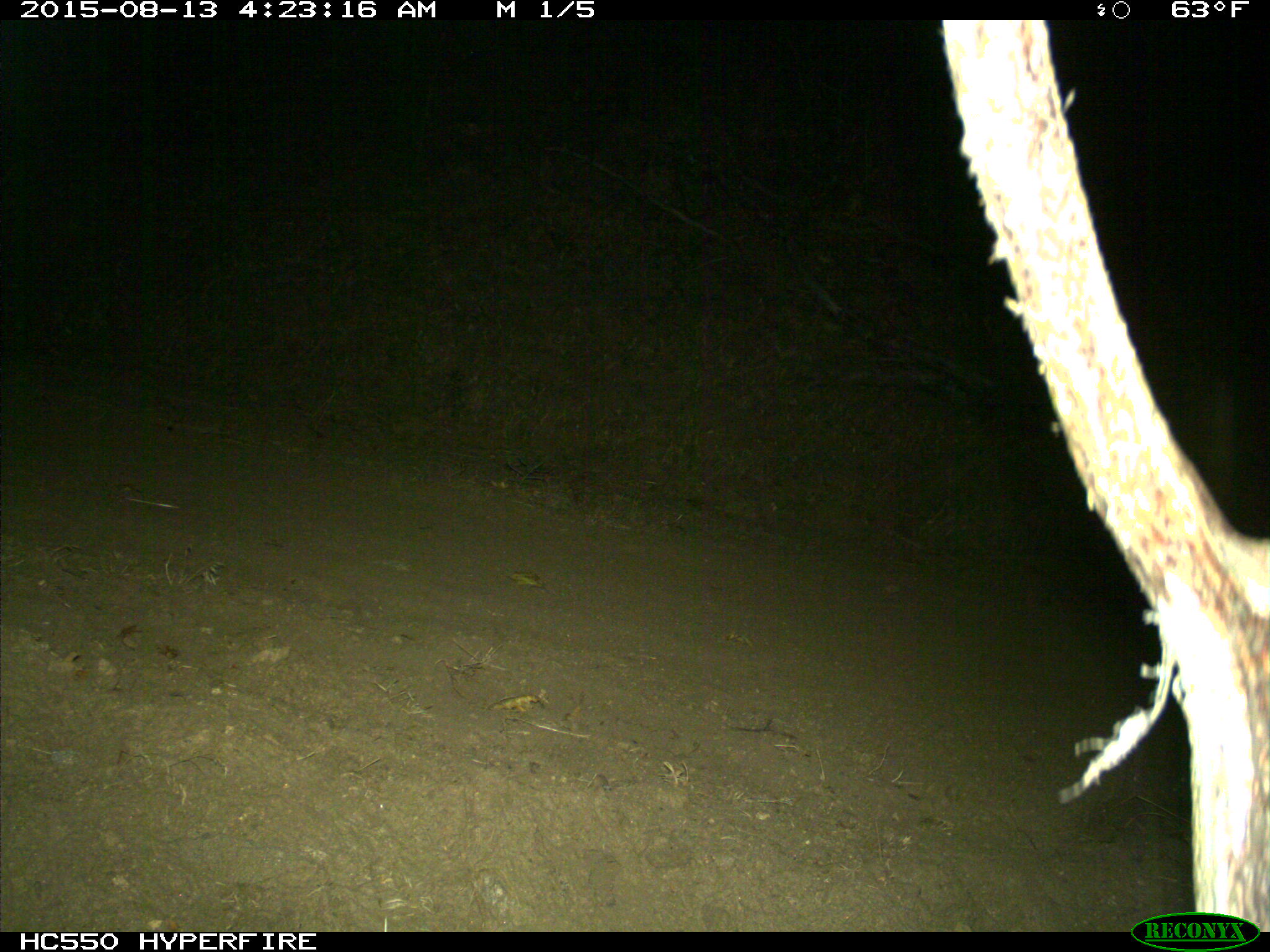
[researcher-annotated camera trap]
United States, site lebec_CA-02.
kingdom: Animalia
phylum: Chordata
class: Mammalia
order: Artiodactyla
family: Cervidae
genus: Cervus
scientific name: Cervus canadensis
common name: elk